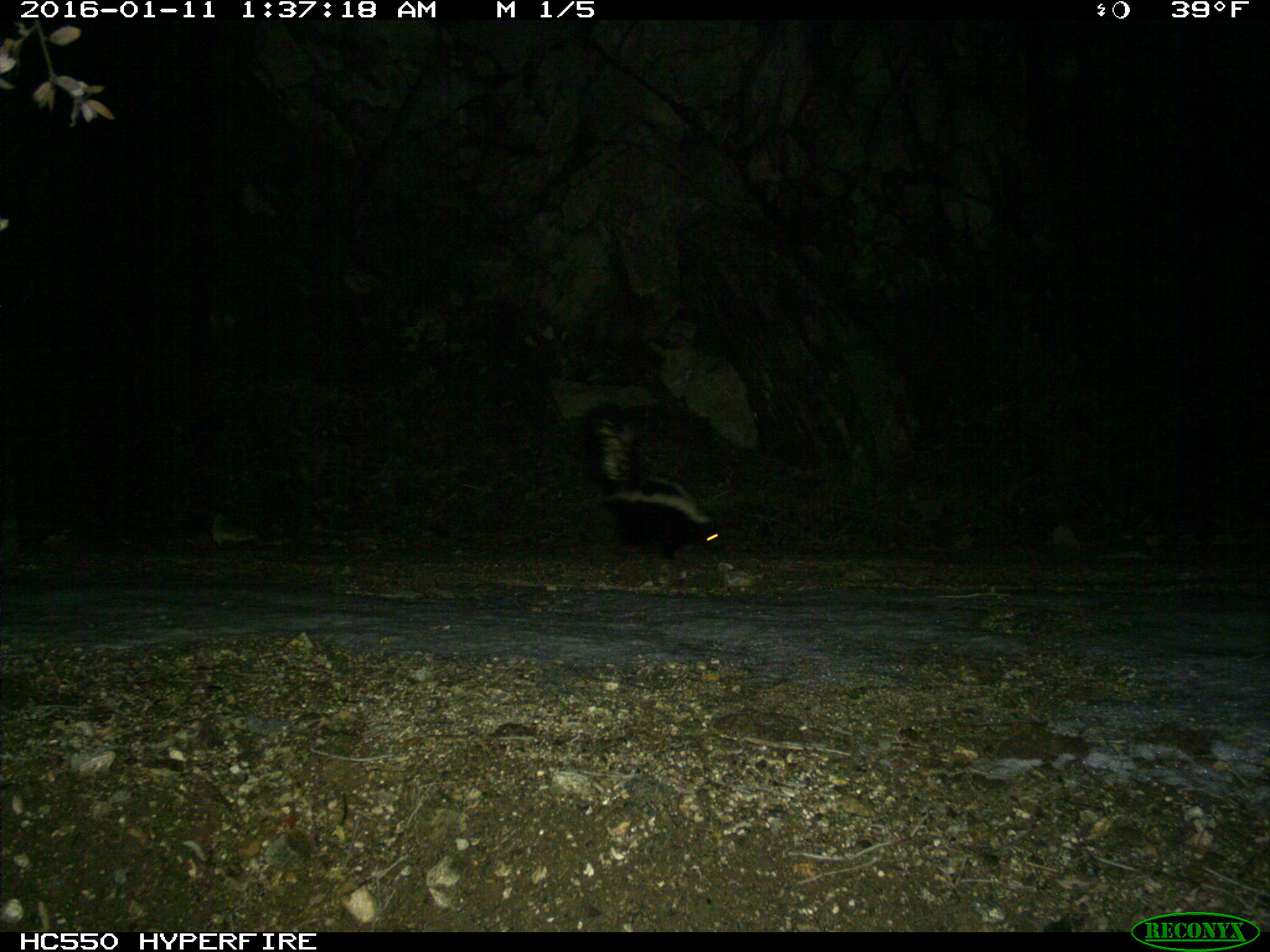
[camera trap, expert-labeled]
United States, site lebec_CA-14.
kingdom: Animalia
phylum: Chordata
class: Mammalia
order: Carnivora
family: Mephitidae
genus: Mephitis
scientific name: Mephitis mephitis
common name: striped skunk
Mephitis mephitis (striped skunk).